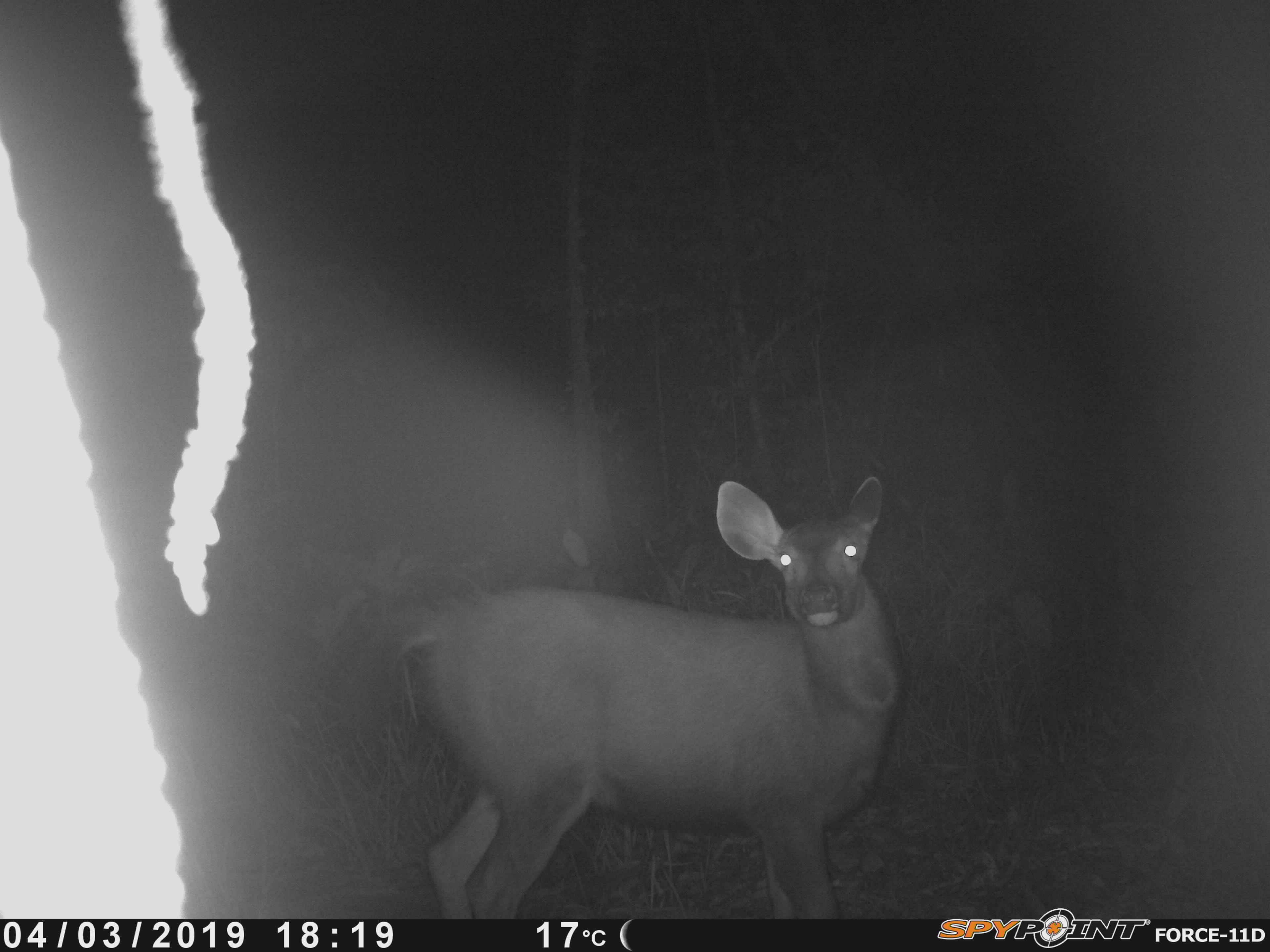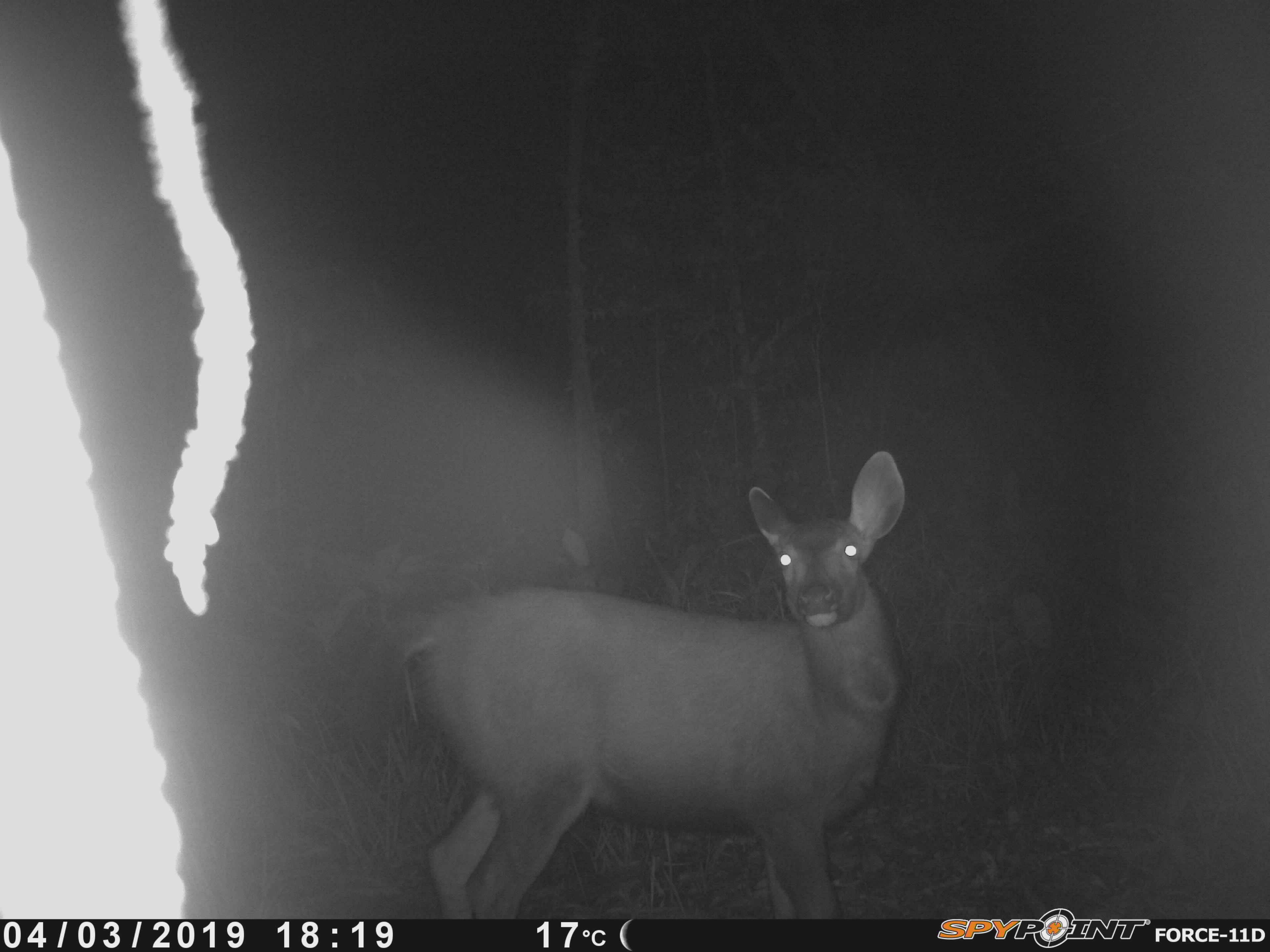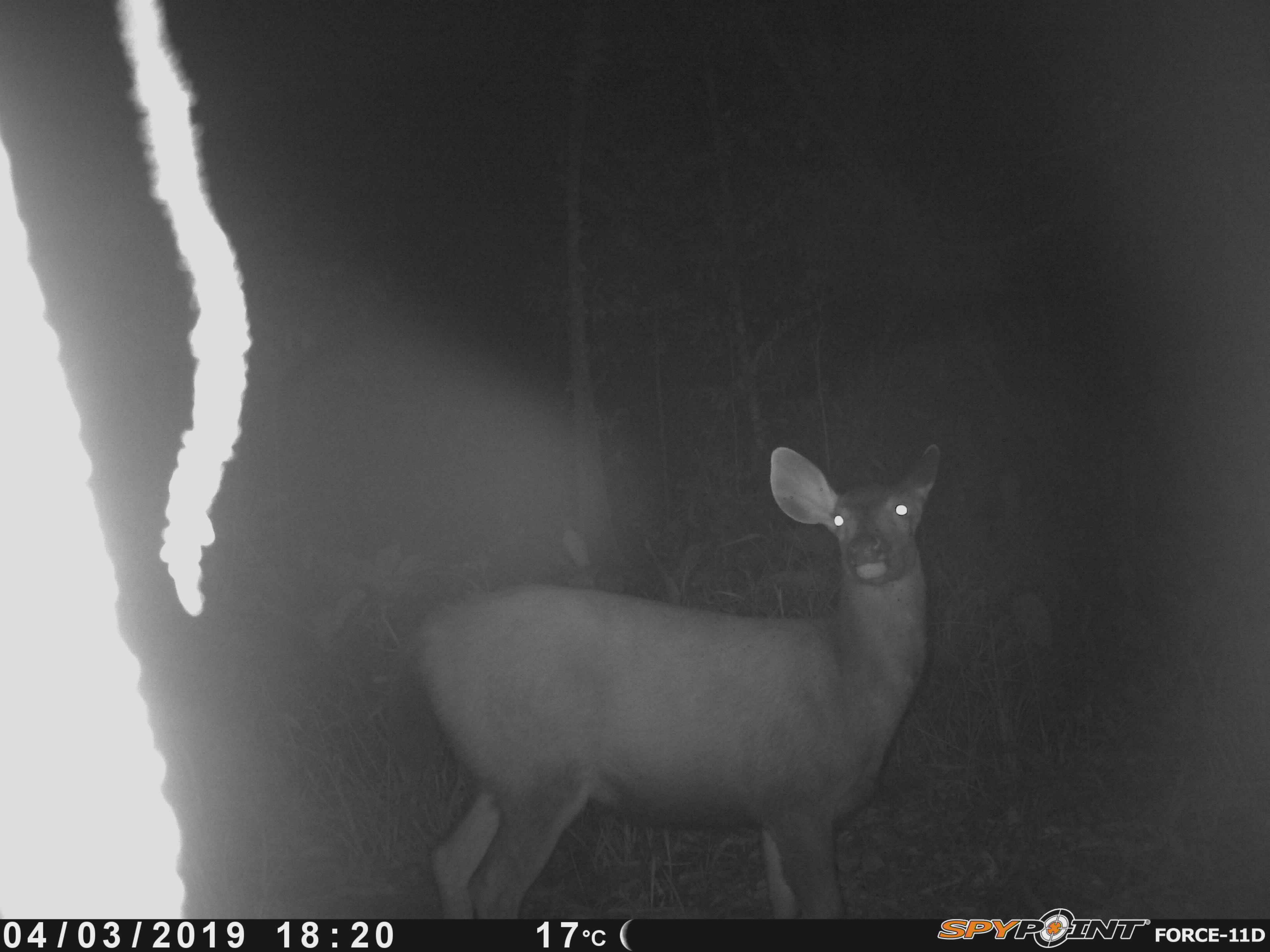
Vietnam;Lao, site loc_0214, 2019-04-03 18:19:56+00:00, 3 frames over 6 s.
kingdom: Animalia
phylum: Chordata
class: Mammalia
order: Artiodactyla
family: Cervidae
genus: Rusa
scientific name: Rusa unicolor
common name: sambar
Sambar (Rusa unicolor). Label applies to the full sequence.